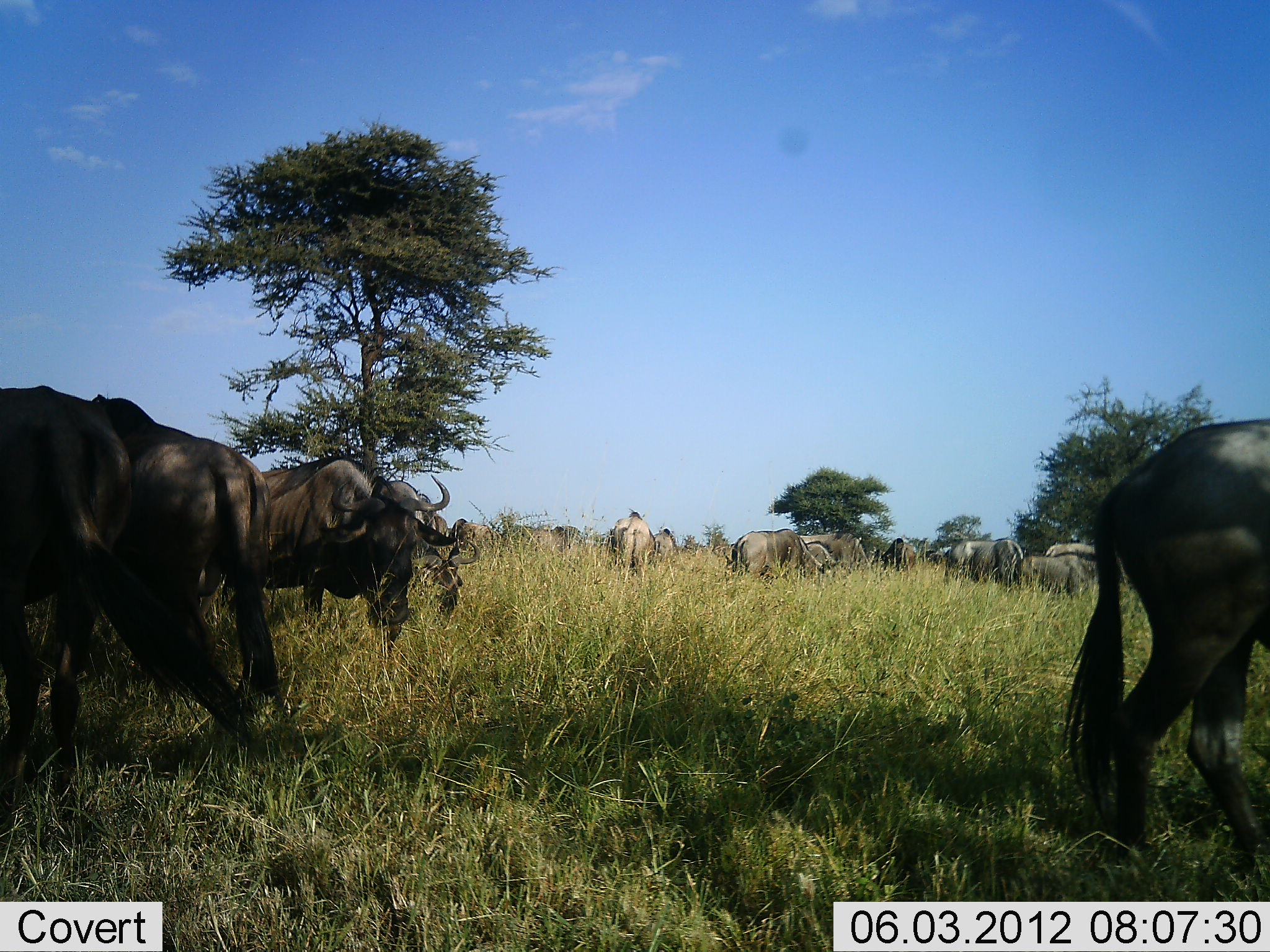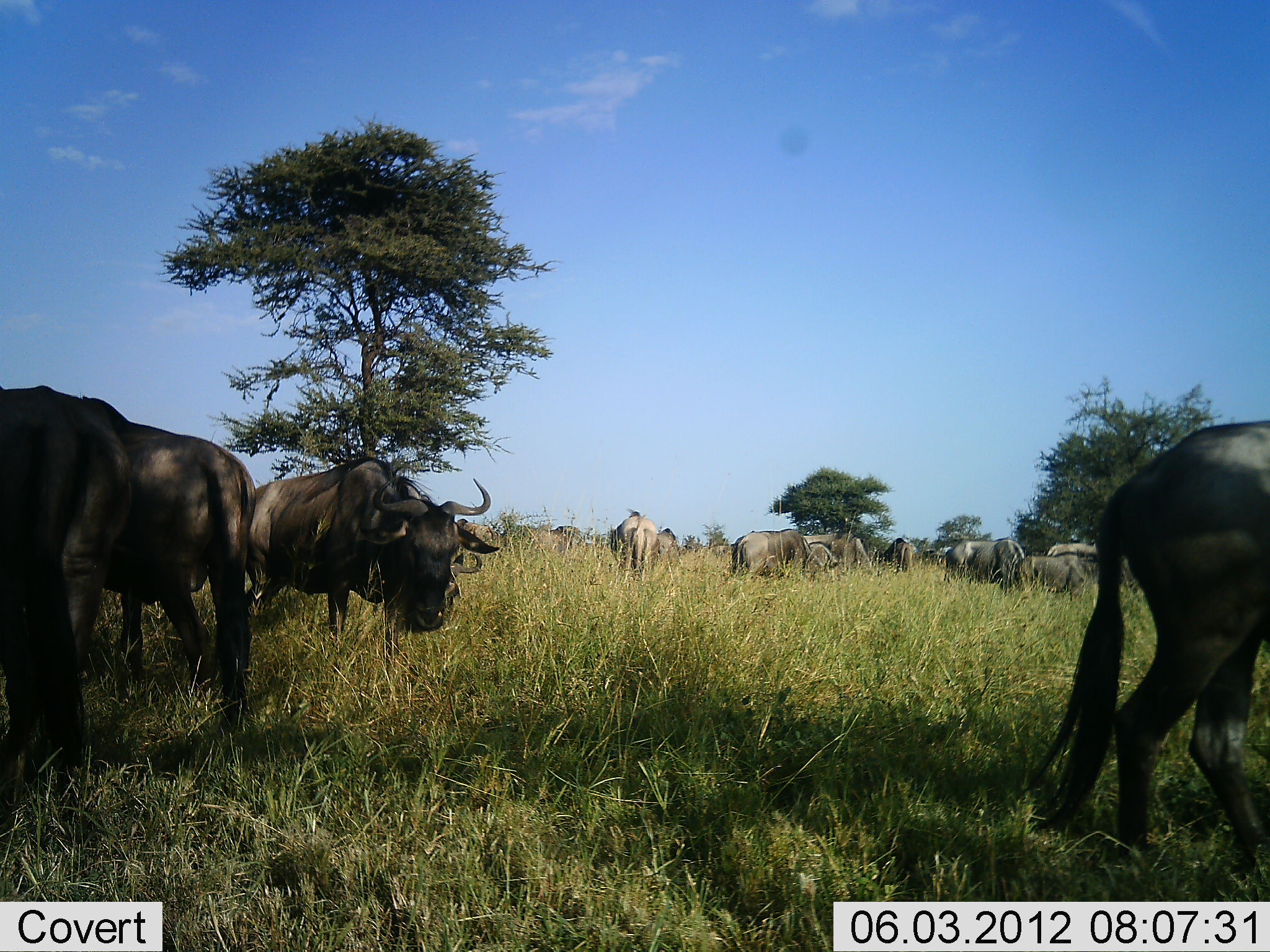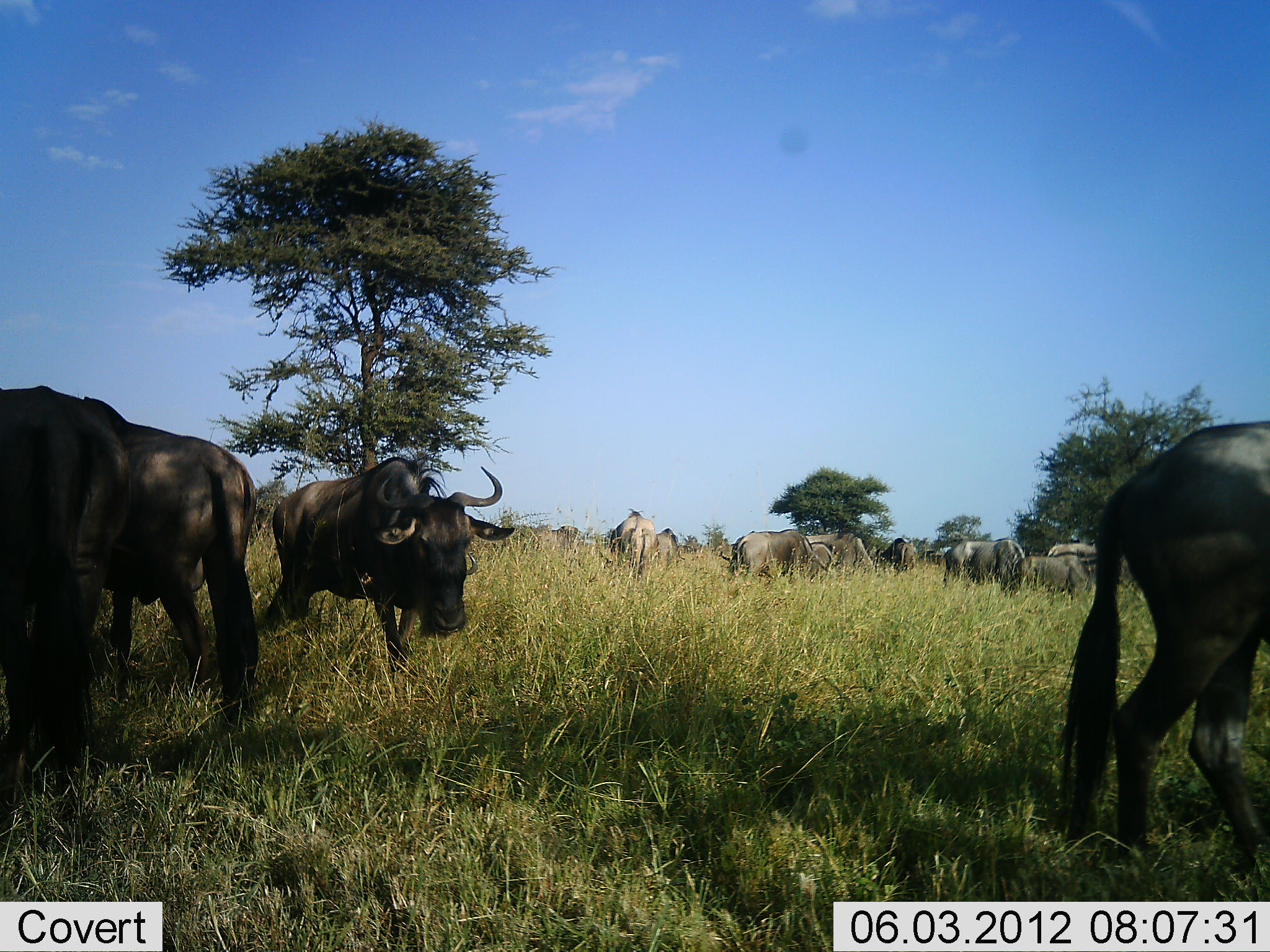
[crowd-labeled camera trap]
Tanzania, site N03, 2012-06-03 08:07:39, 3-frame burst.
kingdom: Animalia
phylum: Chordata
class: Mammalia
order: Artiodactyla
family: Bovidae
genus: Connochaetes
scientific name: Connochaetes taurinus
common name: blue wildebeest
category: wildebeest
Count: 11-50.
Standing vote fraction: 50%.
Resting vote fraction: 10%.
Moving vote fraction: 50%.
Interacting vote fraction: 10%.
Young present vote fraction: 0%.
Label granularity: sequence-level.